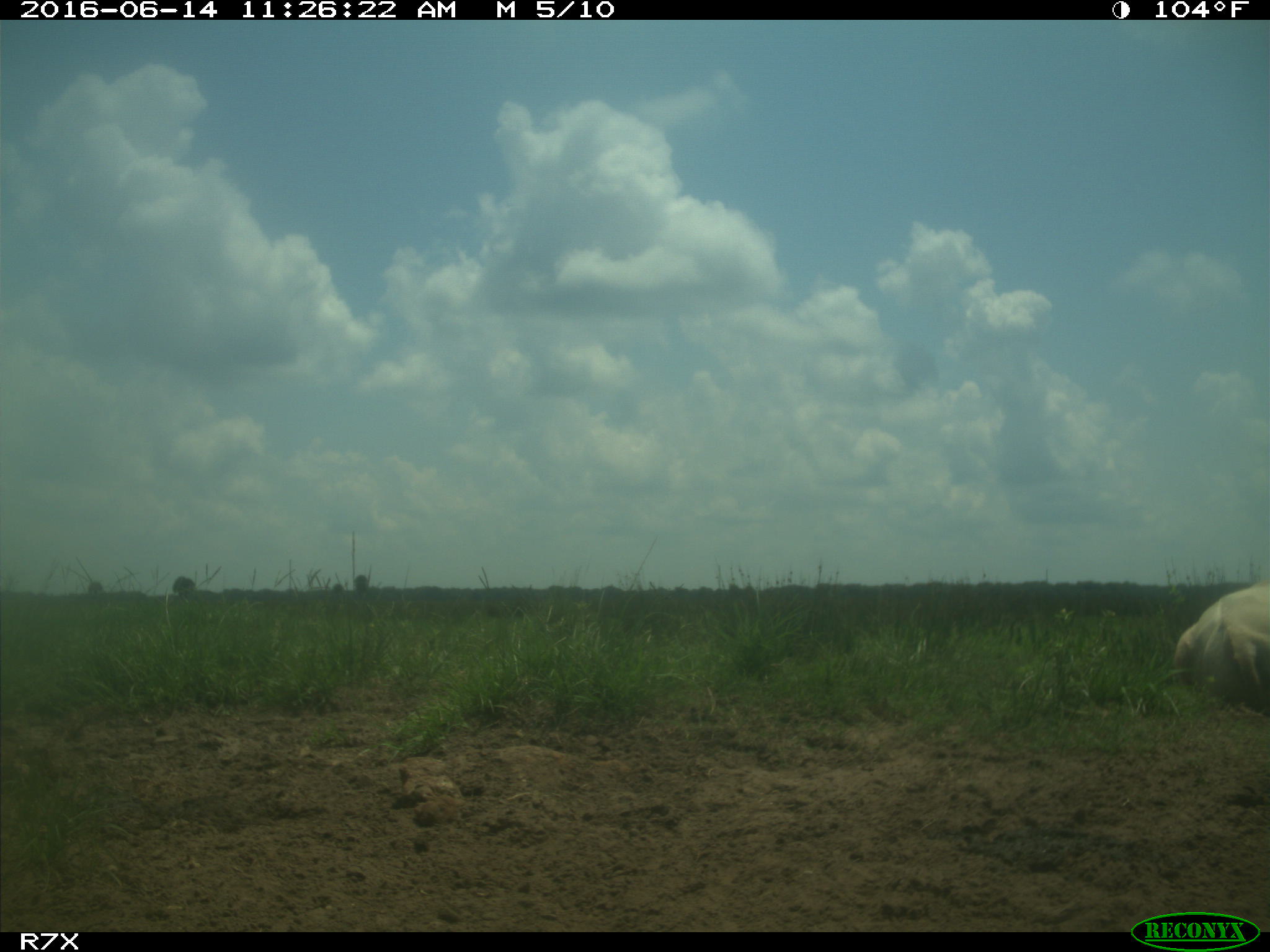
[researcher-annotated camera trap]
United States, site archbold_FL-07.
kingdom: Animalia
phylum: Chordata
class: Mammalia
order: Artiodactyla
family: Bovidae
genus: Bos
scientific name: Bos taurus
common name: domestic cow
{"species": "Bos taurus (domestic cow)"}